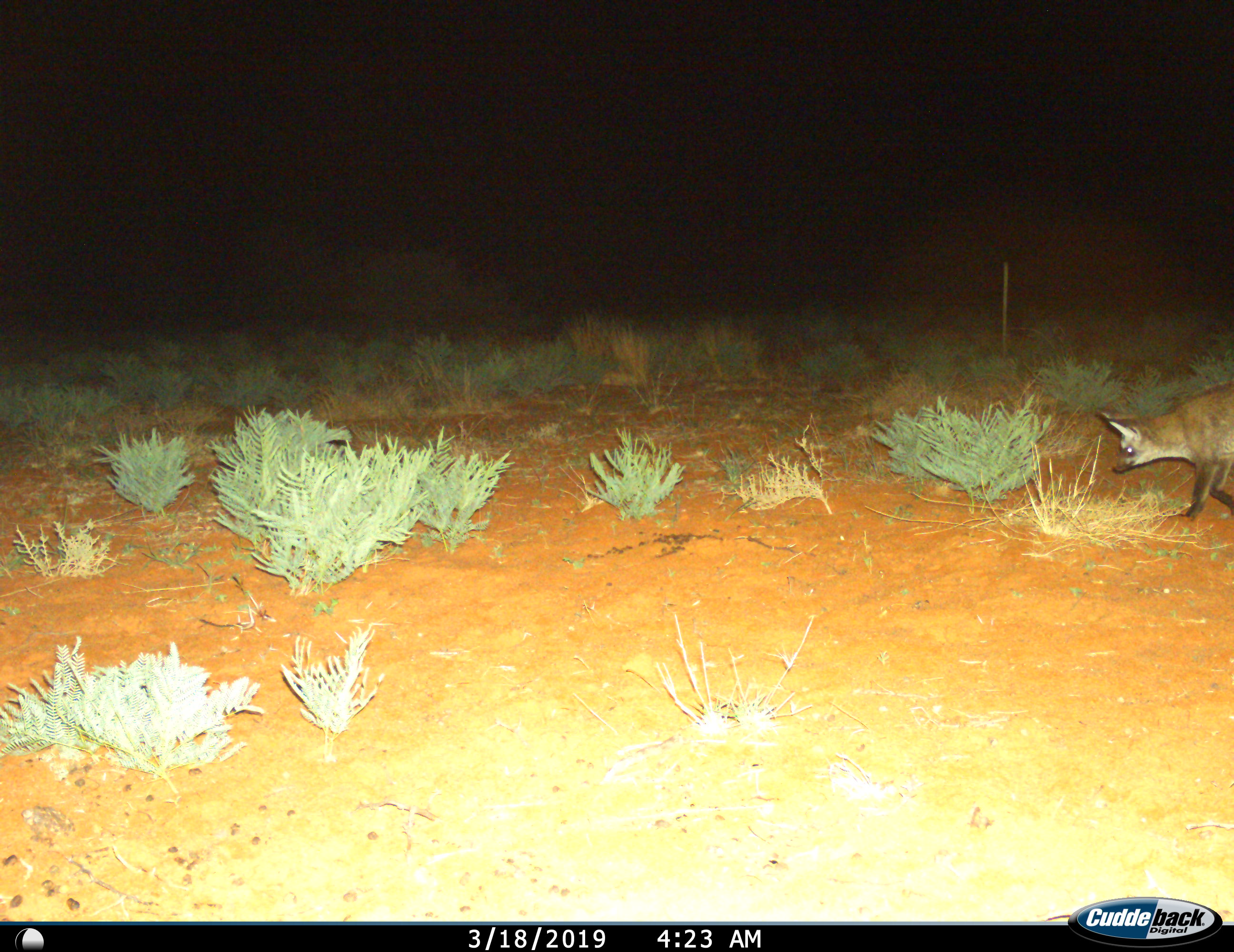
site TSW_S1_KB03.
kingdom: Animalia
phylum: Chordata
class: Mammalia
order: Carnivora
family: Canidae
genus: Otocyon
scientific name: Otocyon megalotis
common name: bat-eared fox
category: foxbateared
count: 1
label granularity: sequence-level